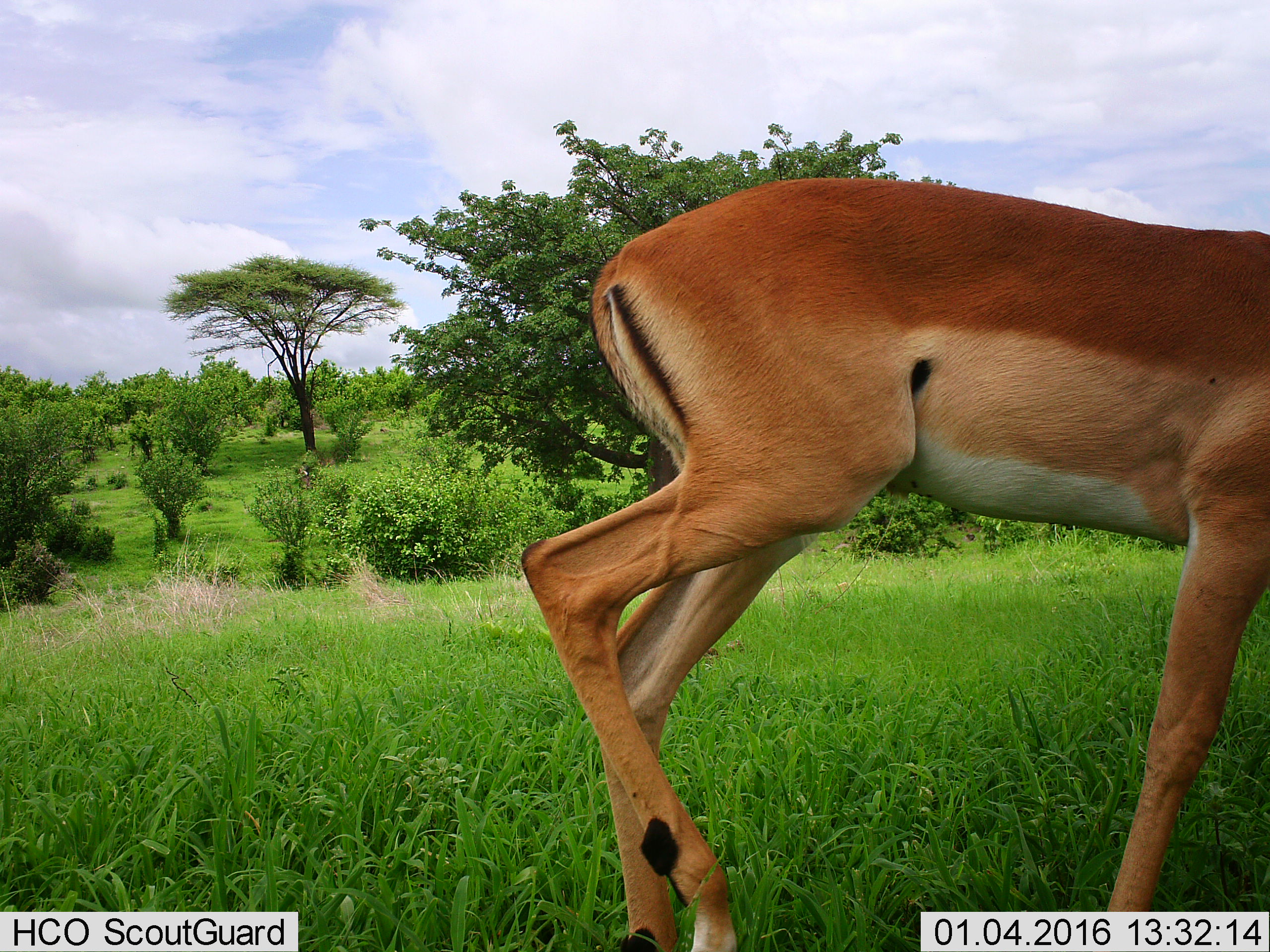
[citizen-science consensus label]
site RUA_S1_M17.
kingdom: Animalia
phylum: Chordata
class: Mammalia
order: Artiodactyla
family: Bovidae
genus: Aepyceros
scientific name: Aepyceros melampus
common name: impala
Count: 1.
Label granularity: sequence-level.